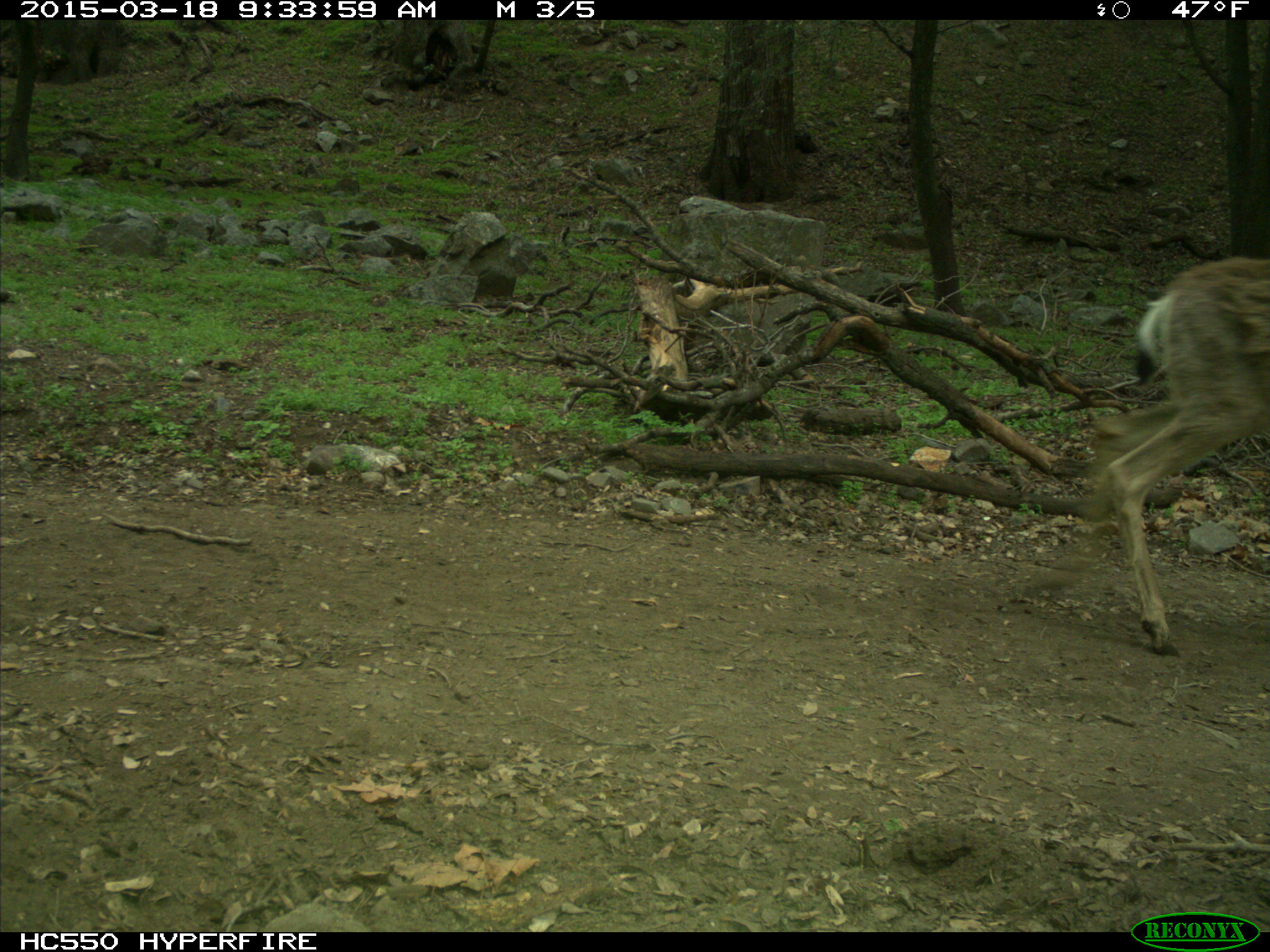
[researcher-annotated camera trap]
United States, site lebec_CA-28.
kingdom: Animalia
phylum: Chordata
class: Mammalia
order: Artiodactyla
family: Cervidae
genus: Odocoileus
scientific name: Odocoileus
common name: deer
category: unidentified deer